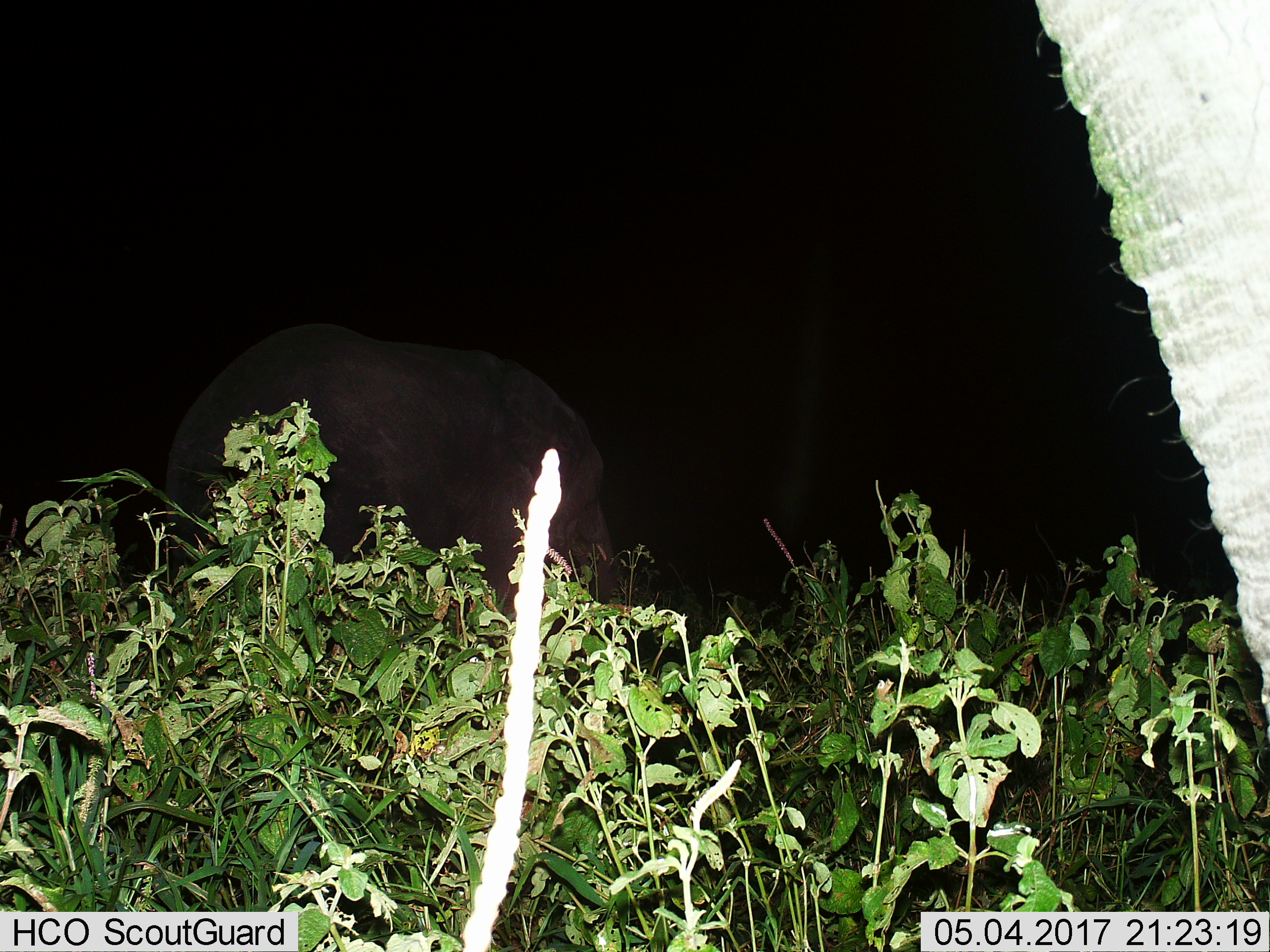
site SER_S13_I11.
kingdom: Animalia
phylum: Chordata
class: Mammalia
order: Proboscidea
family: Elephantidae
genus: Loxodonta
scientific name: Loxodonta africana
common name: african bush elephant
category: elephant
Elephant (african bush elephant) (Loxodonta africana), count 2. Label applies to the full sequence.